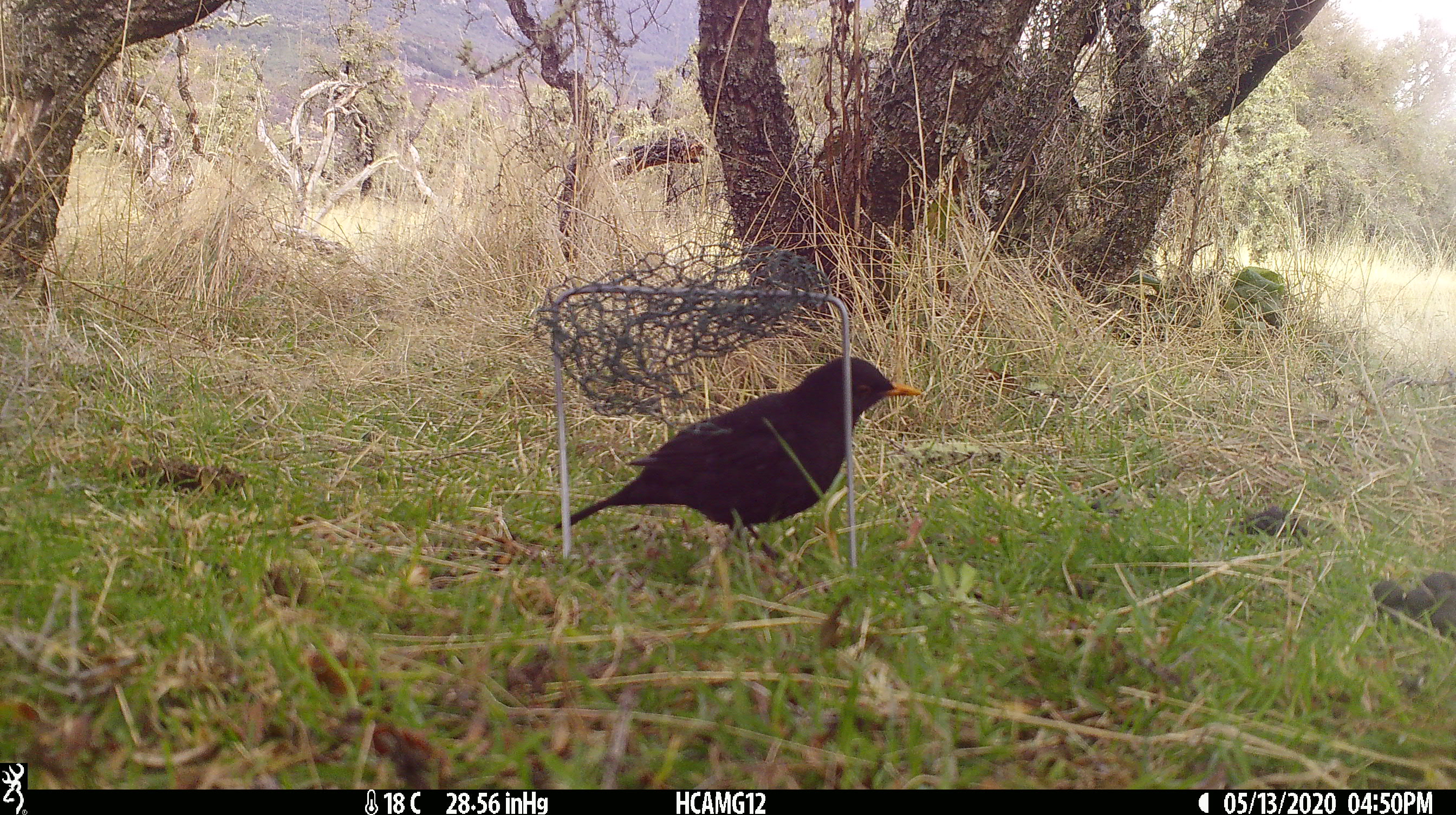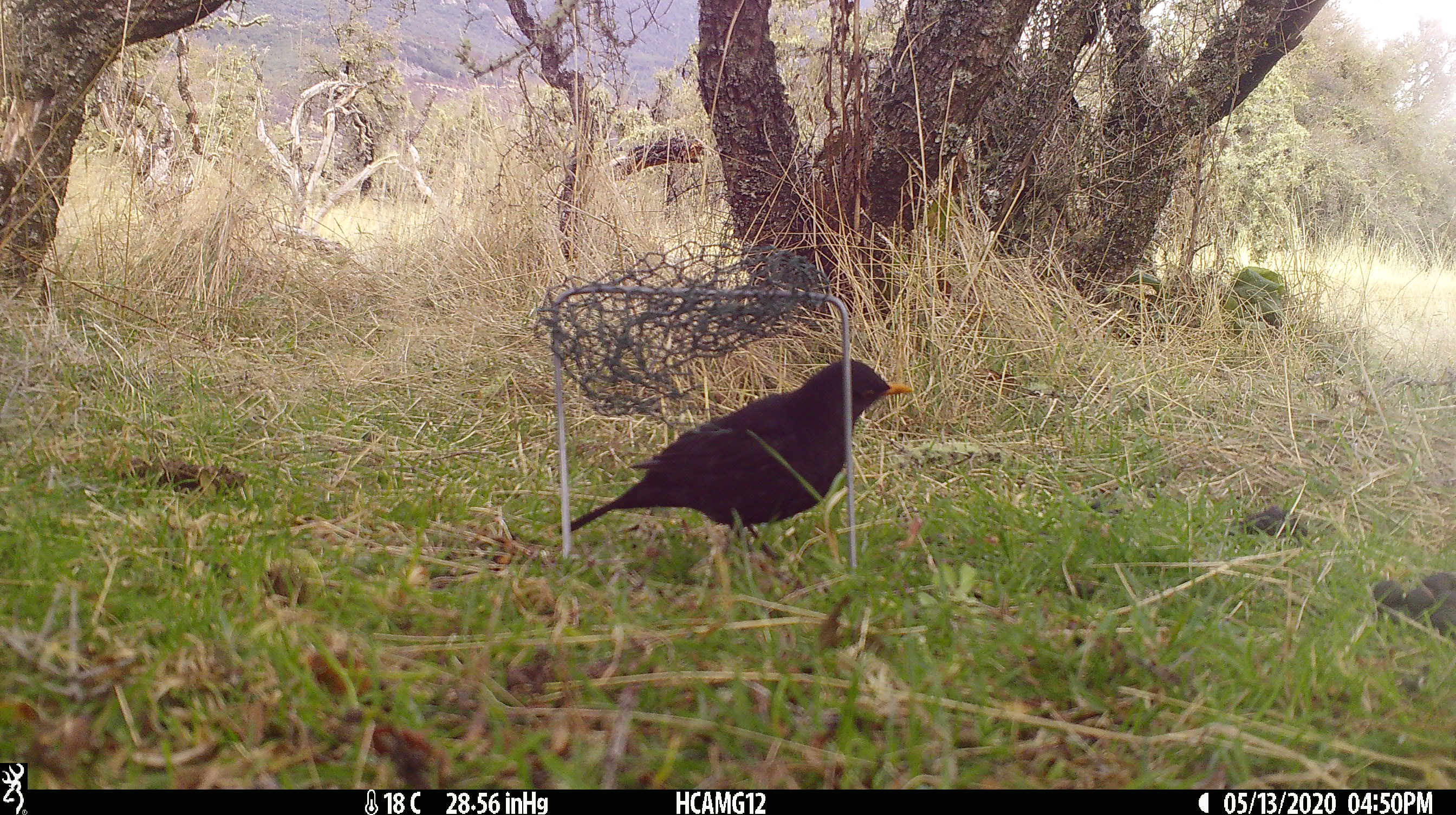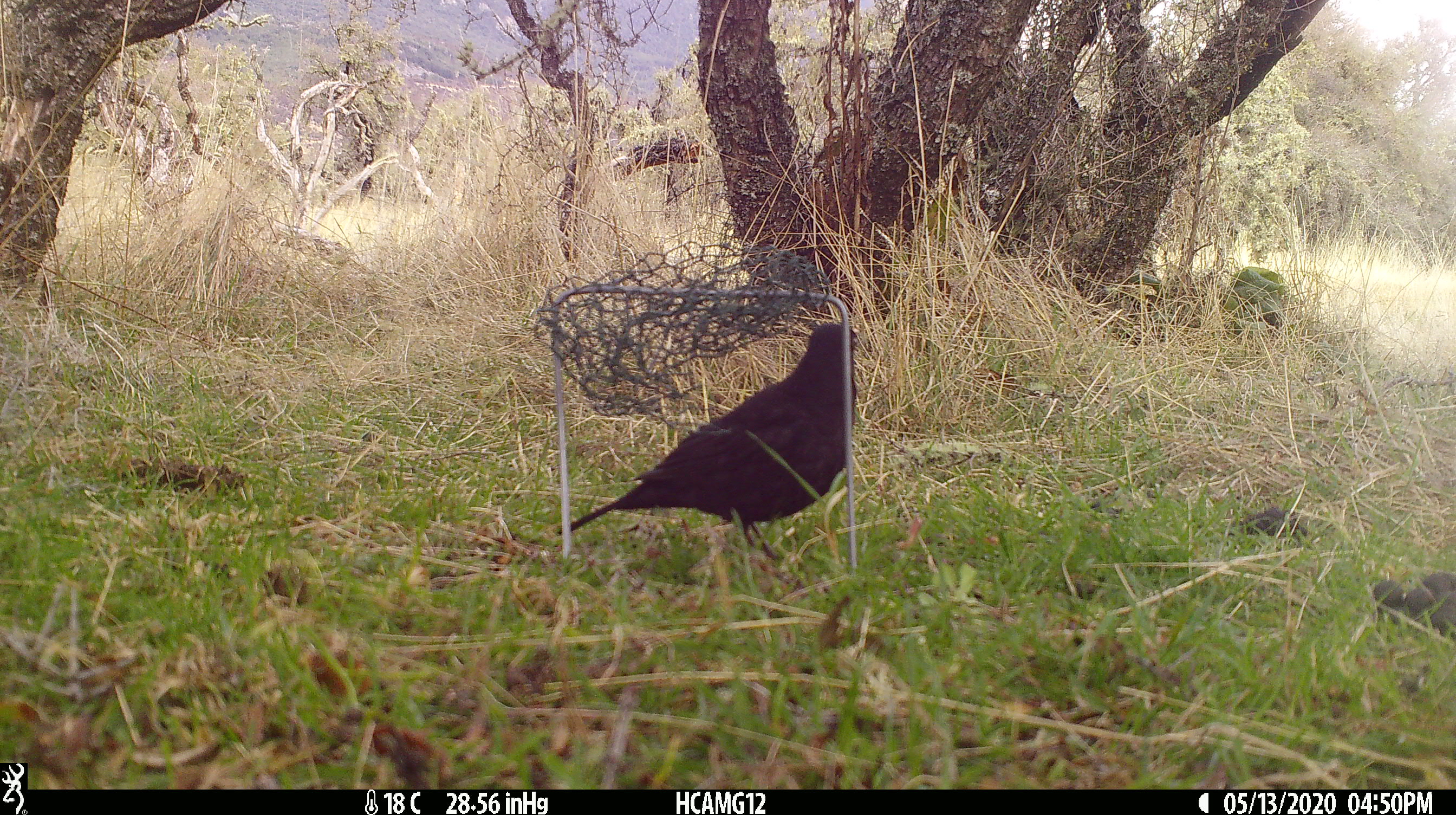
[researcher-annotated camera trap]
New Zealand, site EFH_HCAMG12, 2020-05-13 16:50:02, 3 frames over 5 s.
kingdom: Animalia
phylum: Chordata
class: Aves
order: Passeriformes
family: Turdidae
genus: Turdus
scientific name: Turdus merula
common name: eurasian blackbird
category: blackbird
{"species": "blackbird (eurasian blackbird) (Turdus merula)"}